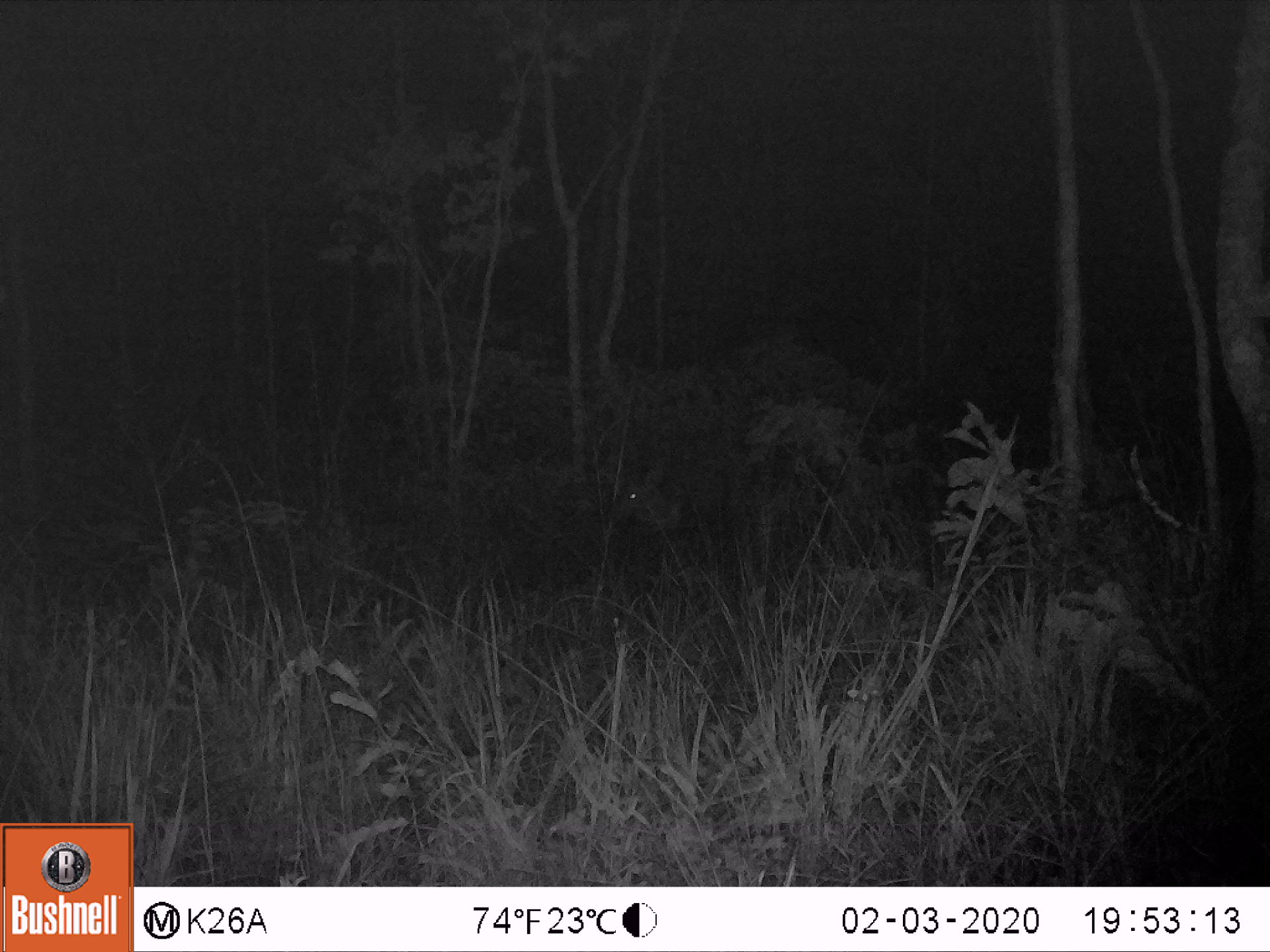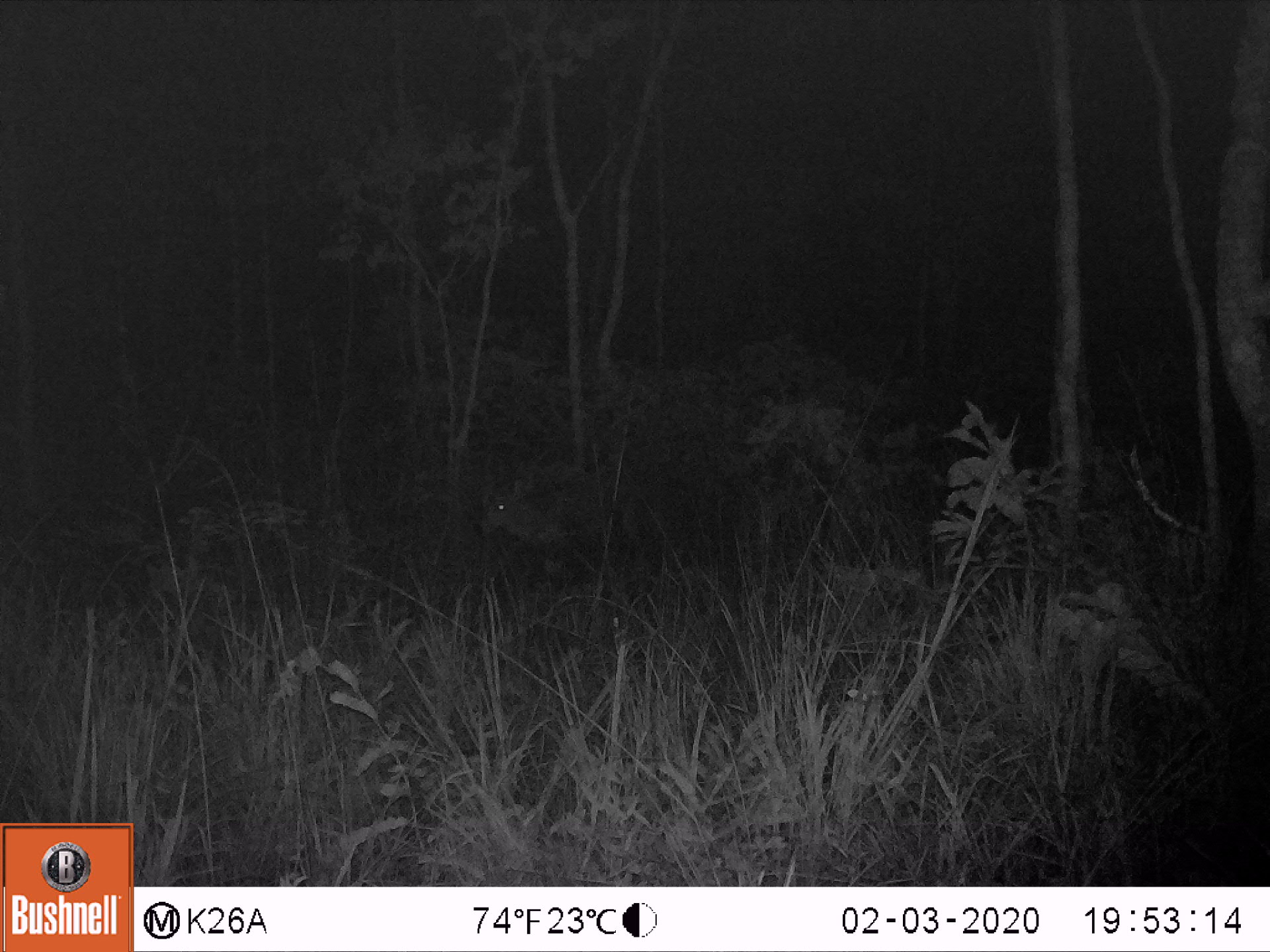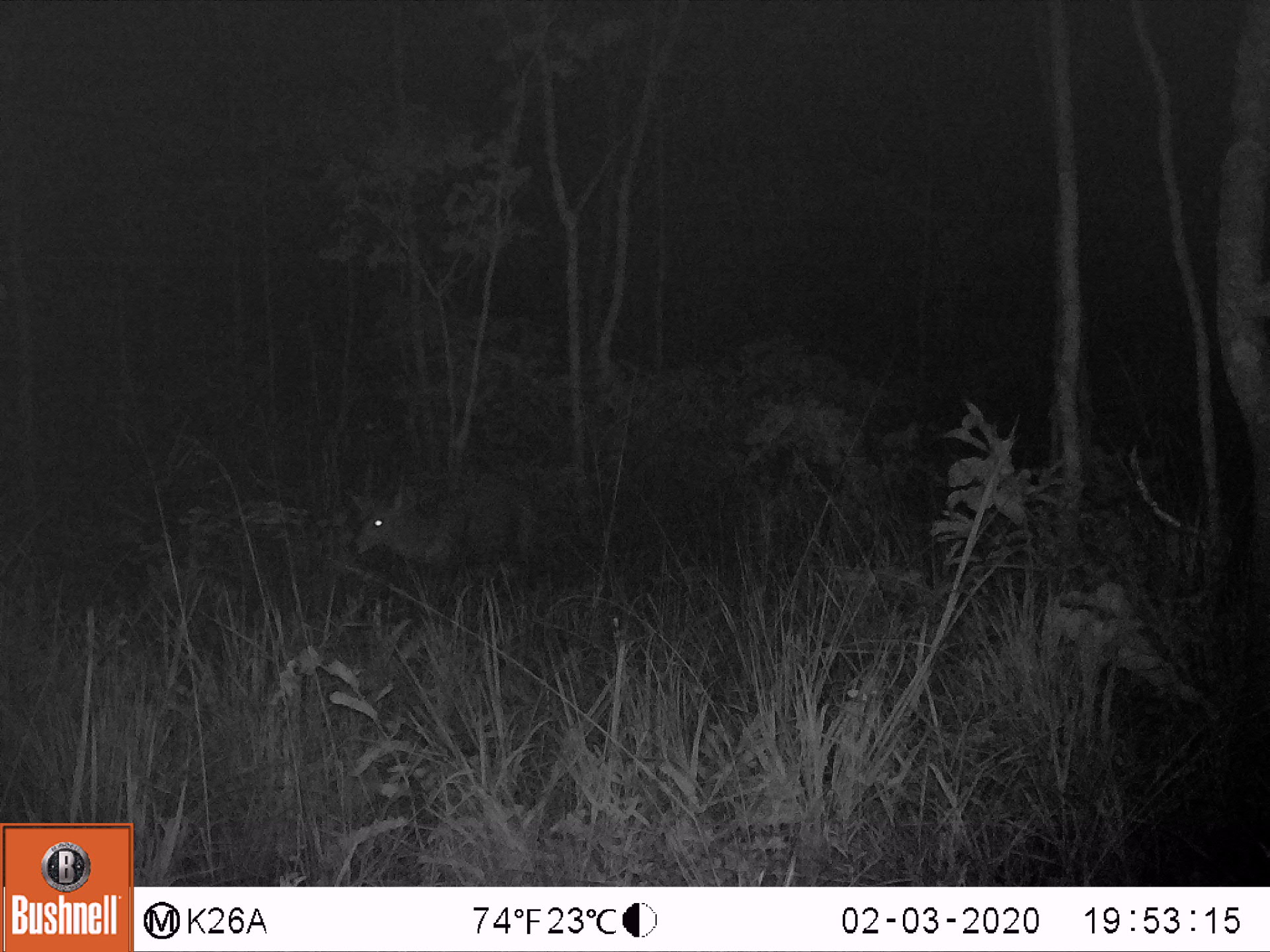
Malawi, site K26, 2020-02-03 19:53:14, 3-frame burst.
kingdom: Animalia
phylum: Chordata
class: Mammalia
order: Artiodactyla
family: Bovidae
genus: Tragelaphus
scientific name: Tragelaphus sylvaticus sylvaticus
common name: cape bushbuck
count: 1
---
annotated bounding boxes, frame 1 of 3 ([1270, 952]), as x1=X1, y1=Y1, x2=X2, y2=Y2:
cape bushbuck: x1=606, y1=450, x2=703, y2=564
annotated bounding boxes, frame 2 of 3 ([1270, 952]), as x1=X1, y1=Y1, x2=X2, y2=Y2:
cape bushbuck: x1=460, y1=467, x2=576, y2=551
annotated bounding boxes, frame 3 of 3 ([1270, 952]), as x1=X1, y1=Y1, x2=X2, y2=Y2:
cape bushbuck: x1=337, y1=461, x2=539, y2=580